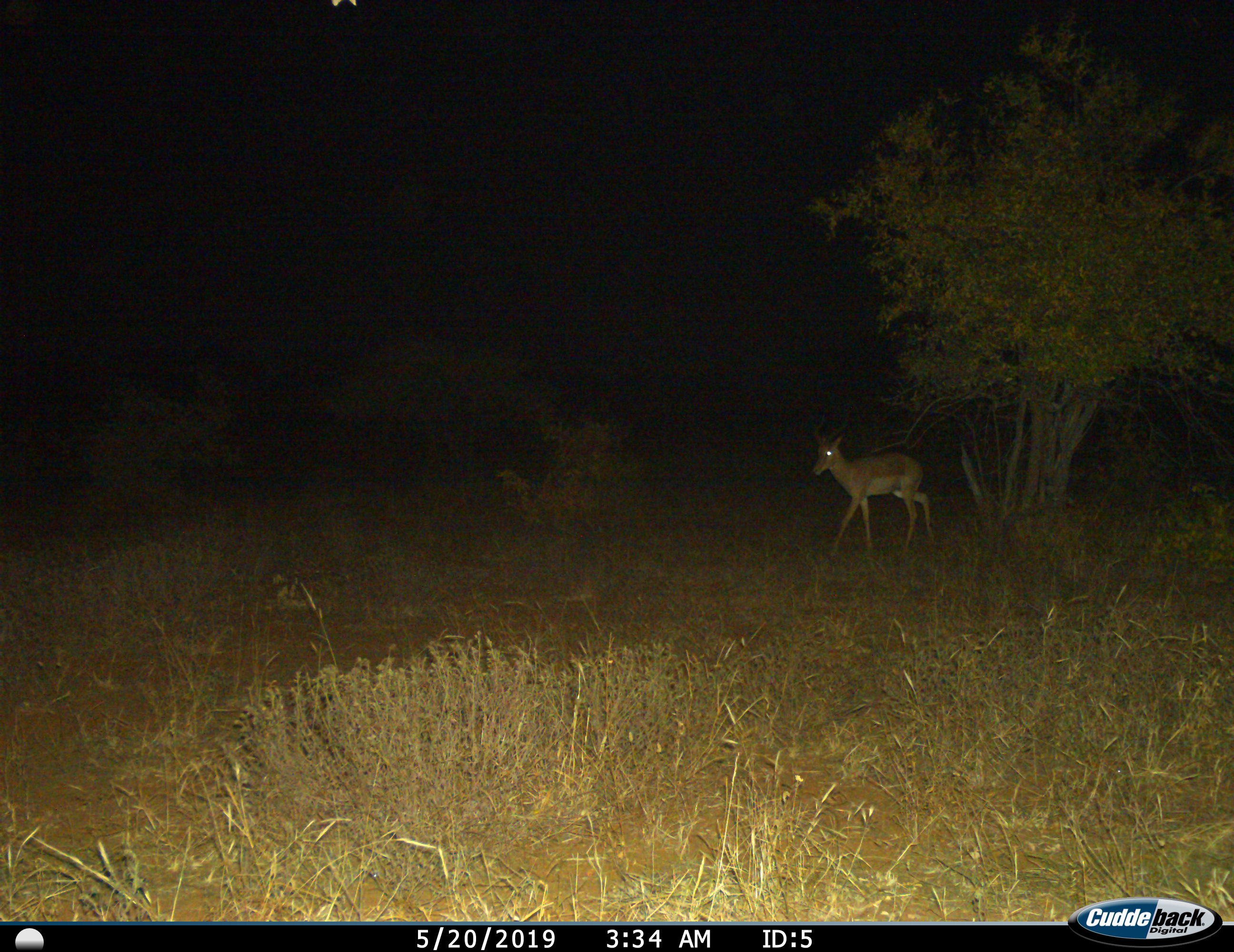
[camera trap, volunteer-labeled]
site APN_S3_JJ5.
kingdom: Animalia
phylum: Chordata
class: Mammalia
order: Artiodactyla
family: Bovidae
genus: Aepyceros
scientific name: Aepyceros melampus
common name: impala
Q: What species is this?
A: Impala (Aepyceros melampus).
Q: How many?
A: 1.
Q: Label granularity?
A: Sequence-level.